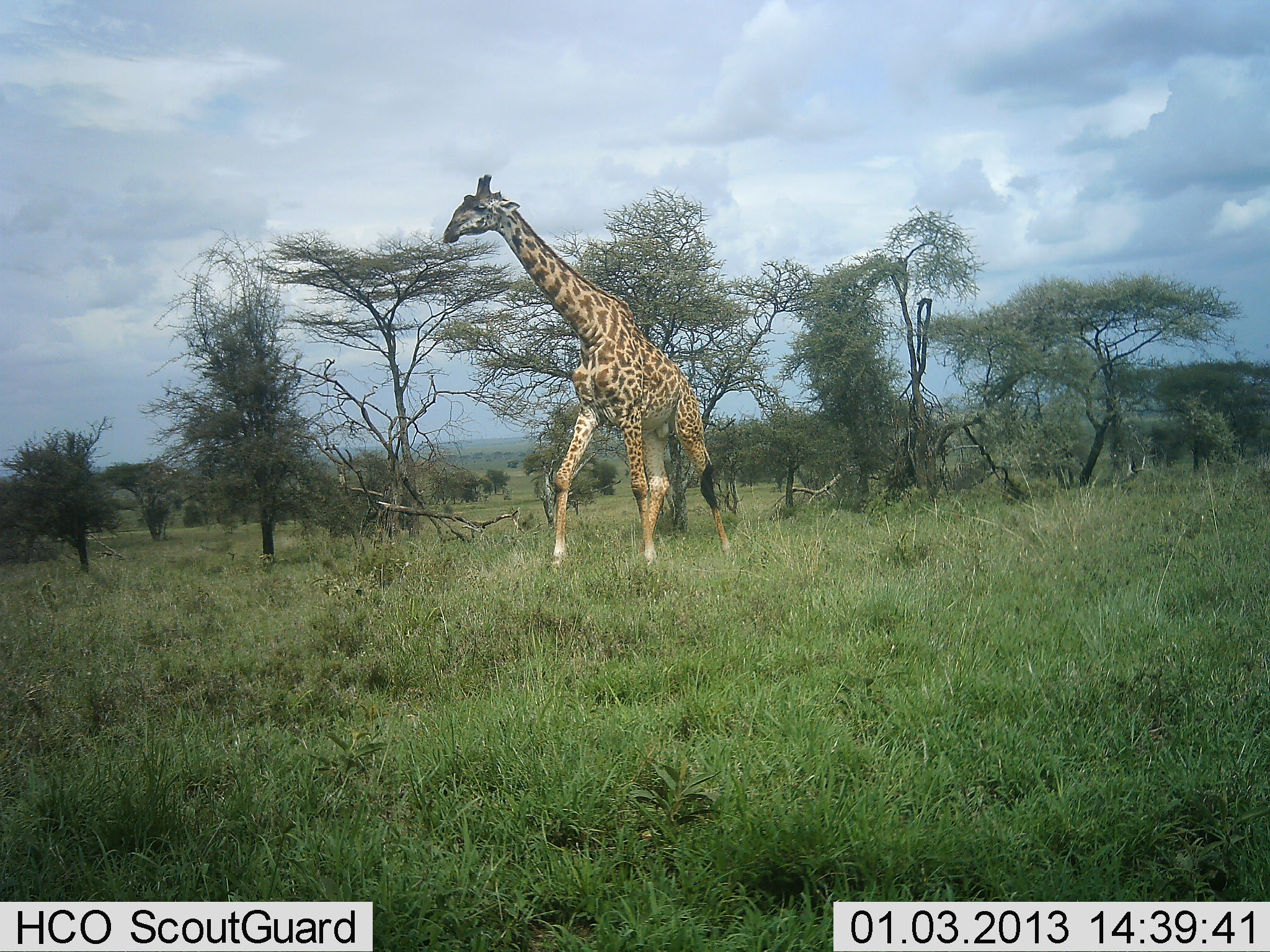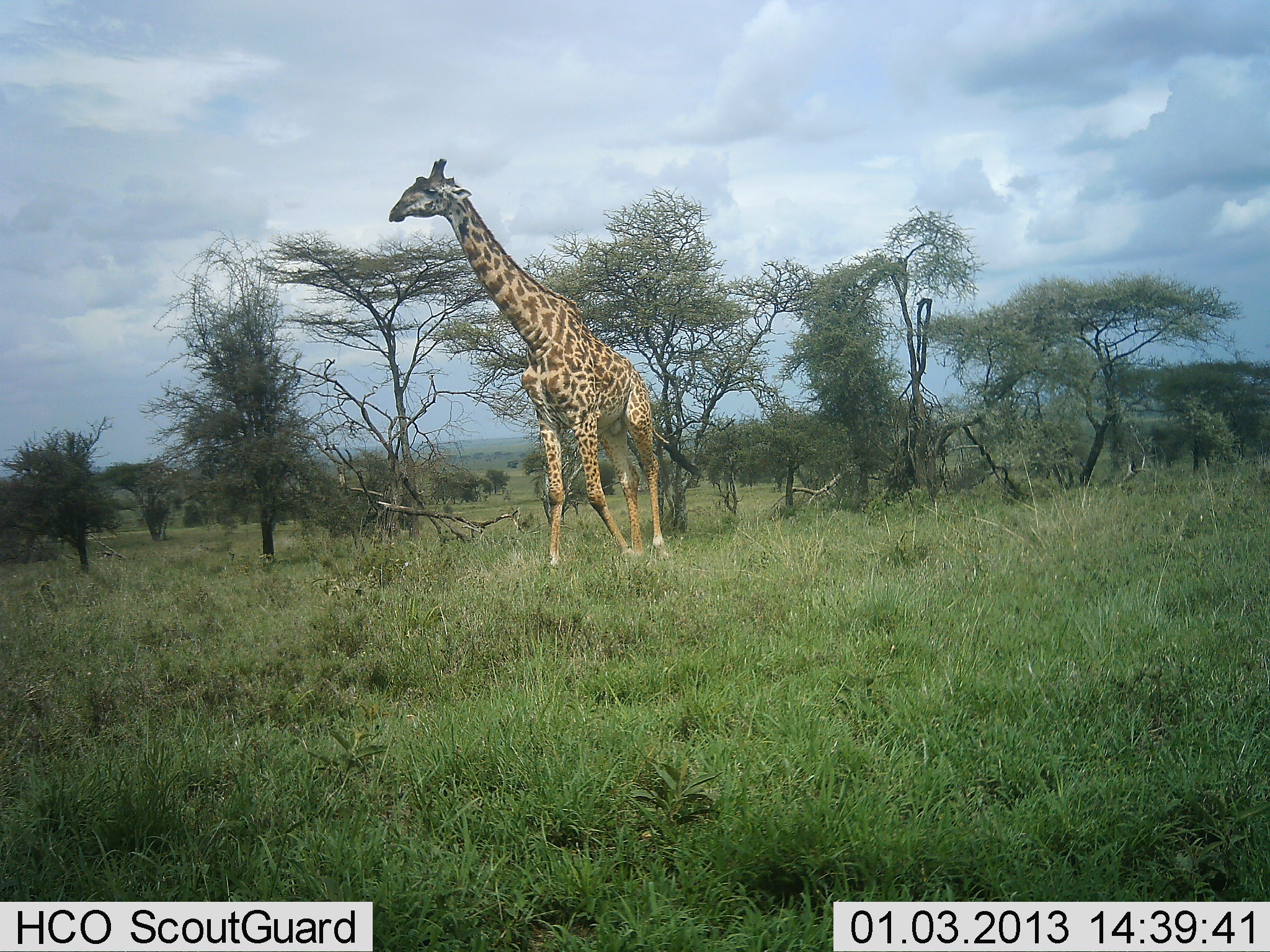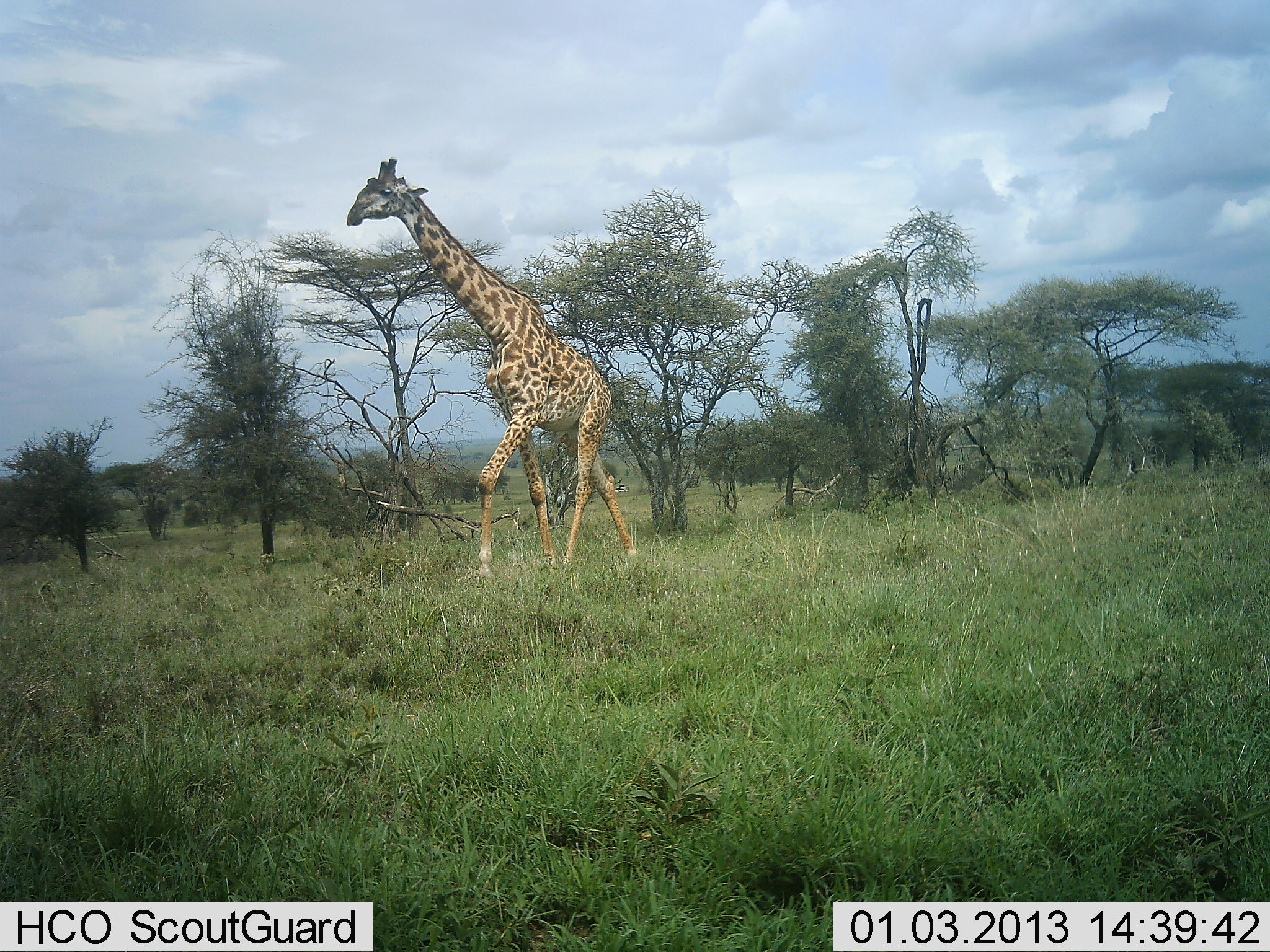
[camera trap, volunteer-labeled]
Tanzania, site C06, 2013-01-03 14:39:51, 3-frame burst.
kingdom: Animalia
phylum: Chordata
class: Mammalia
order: Artiodactyla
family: Giraffidae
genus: Giraffa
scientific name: Giraffa camelopardalis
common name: giraffe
Giraffe (Giraffa camelopardalis), count 1. Behavior (volunteer vote fractions): standing 3%, resting 0%, moving 97%, interacting 0%. Young present (vote fraction): 0%. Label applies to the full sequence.